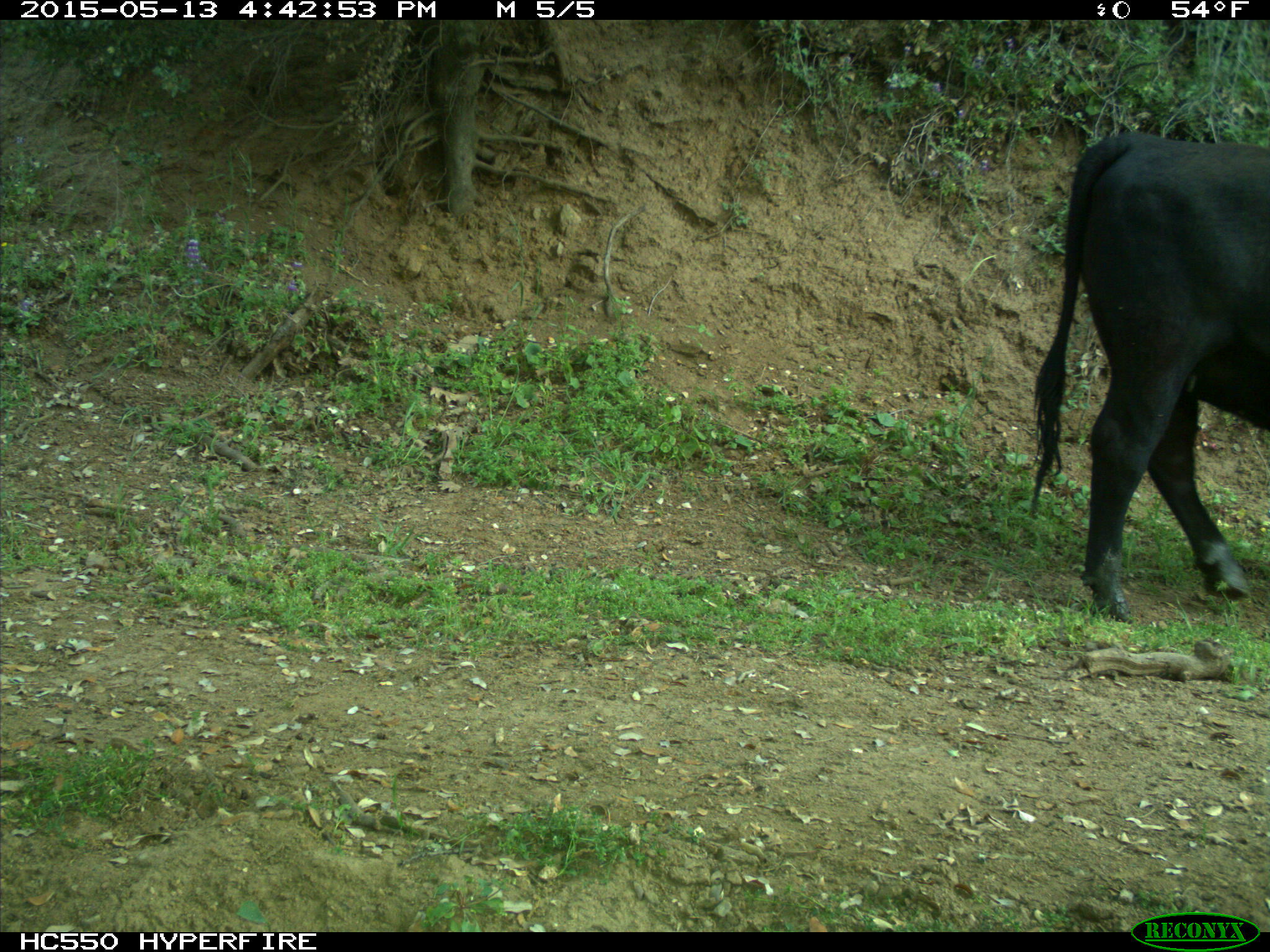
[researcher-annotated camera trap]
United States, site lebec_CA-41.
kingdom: Animalia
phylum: Chordata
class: Mammalia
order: Artiodactyla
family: Bovidae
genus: Bos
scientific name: Bos taurus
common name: domestic cow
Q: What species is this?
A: Bos taurus (domestic cow).